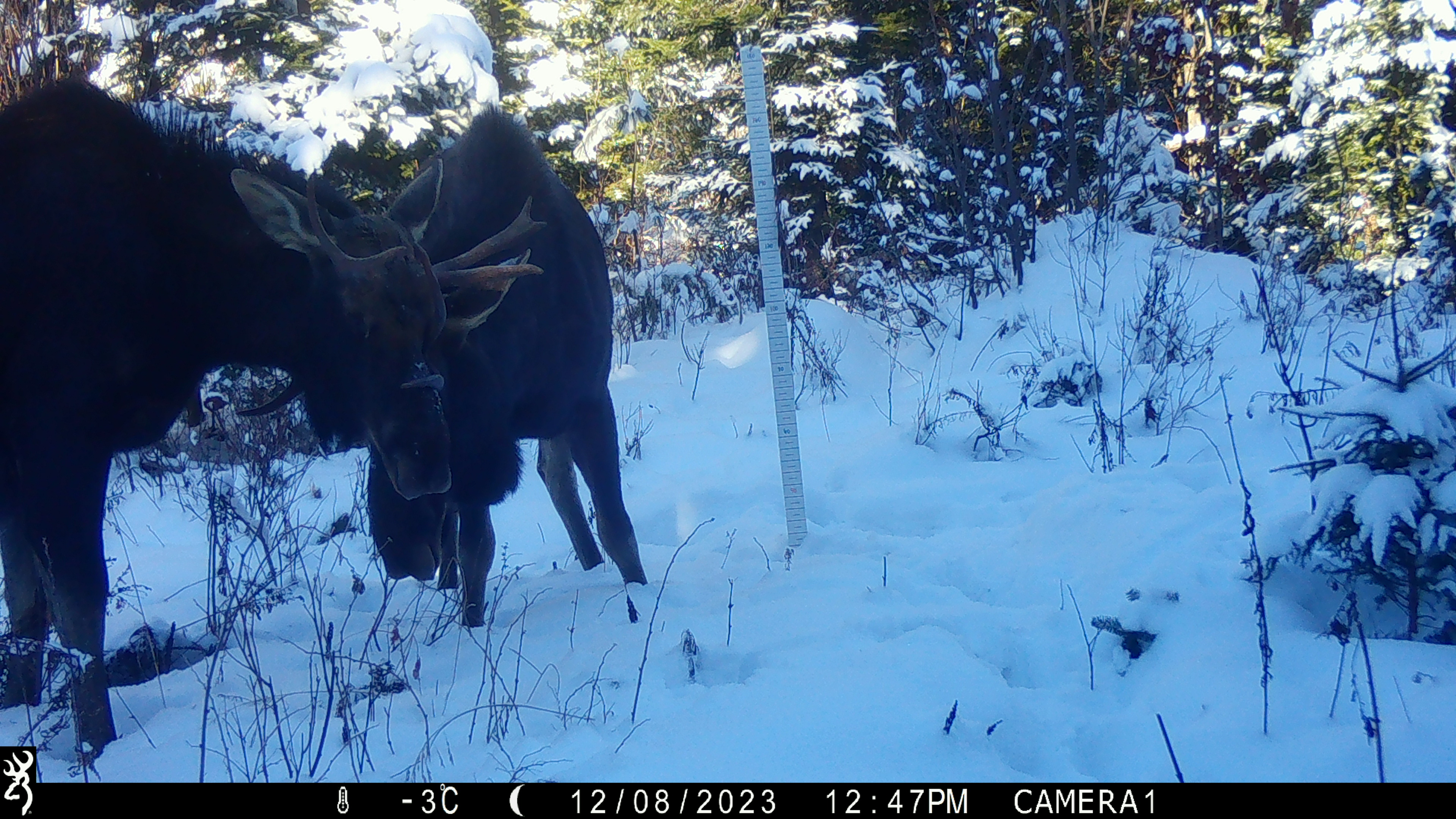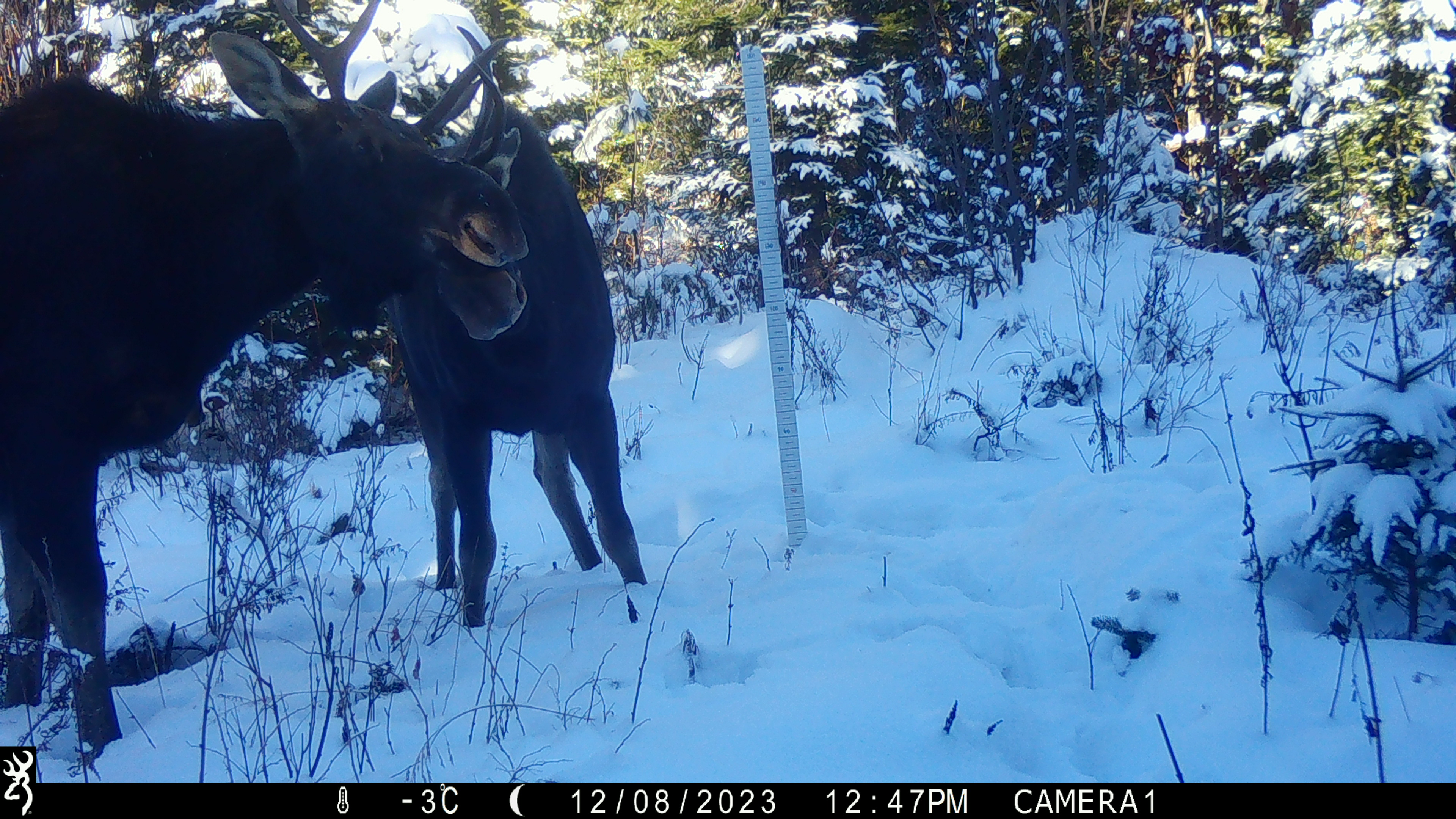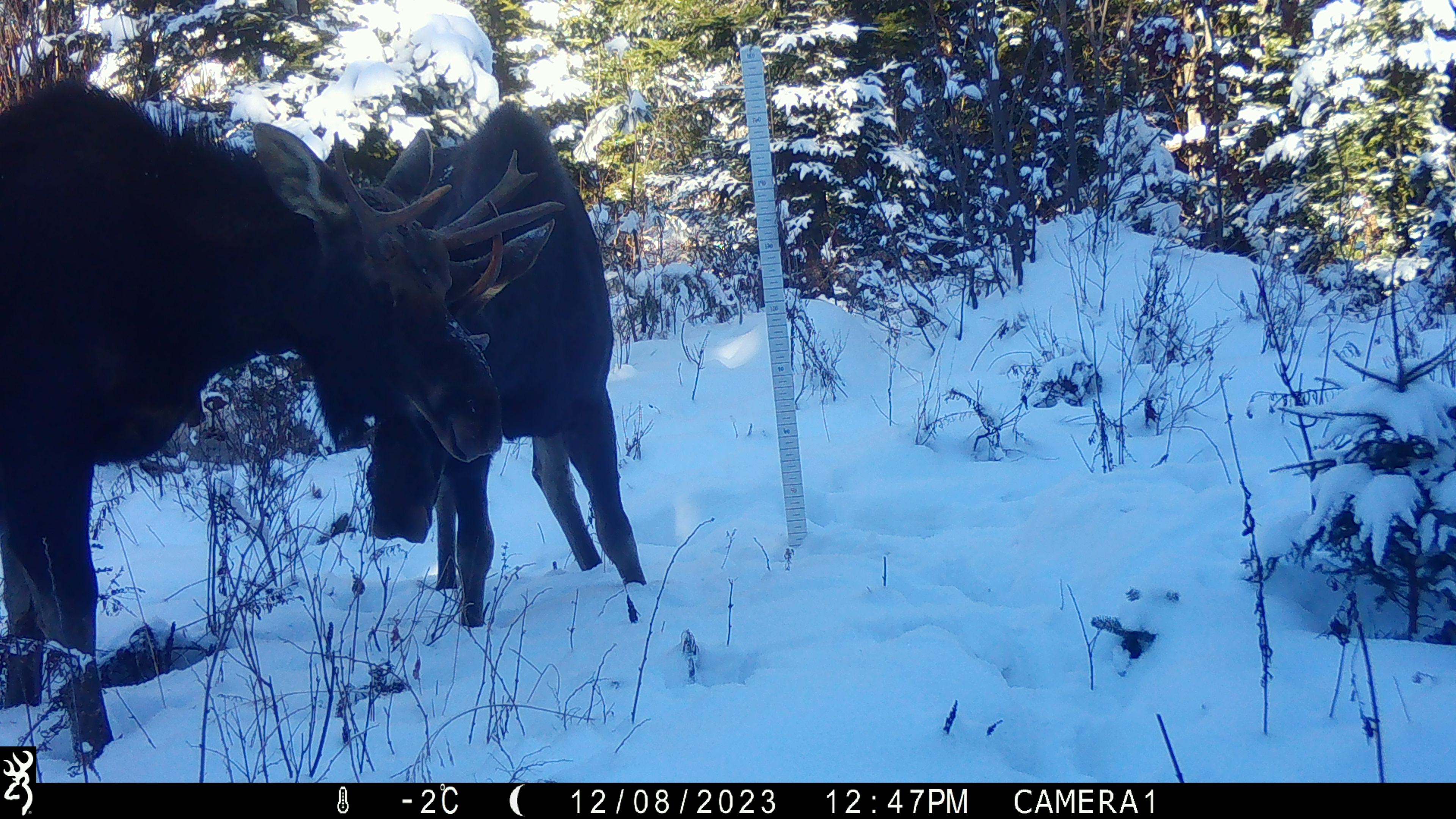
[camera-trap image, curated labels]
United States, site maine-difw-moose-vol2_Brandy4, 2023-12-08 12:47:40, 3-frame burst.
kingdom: Animalia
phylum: Chordata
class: Mammalia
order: Artiodactyla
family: Cervidae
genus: Alces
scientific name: Alces alces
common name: moose